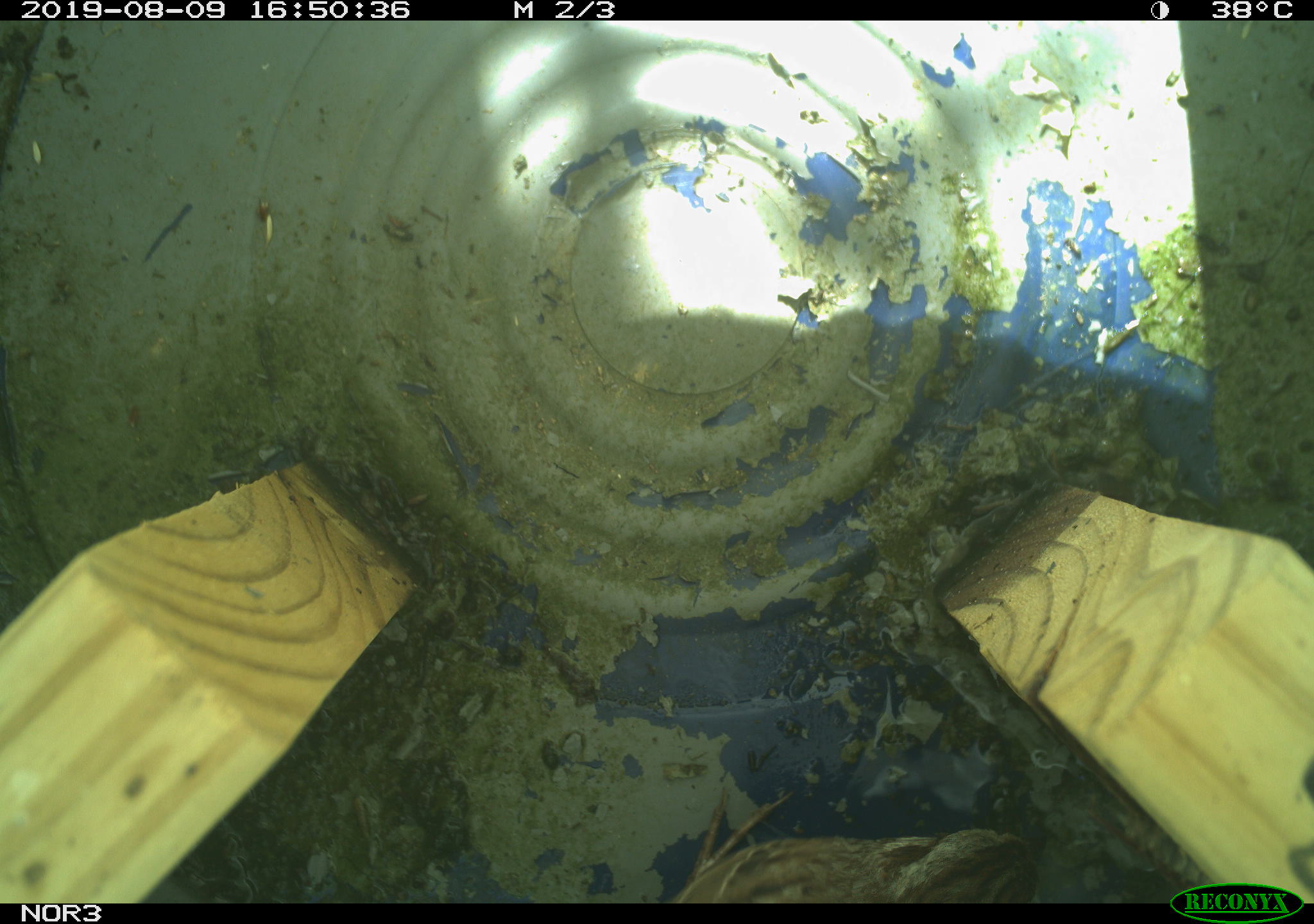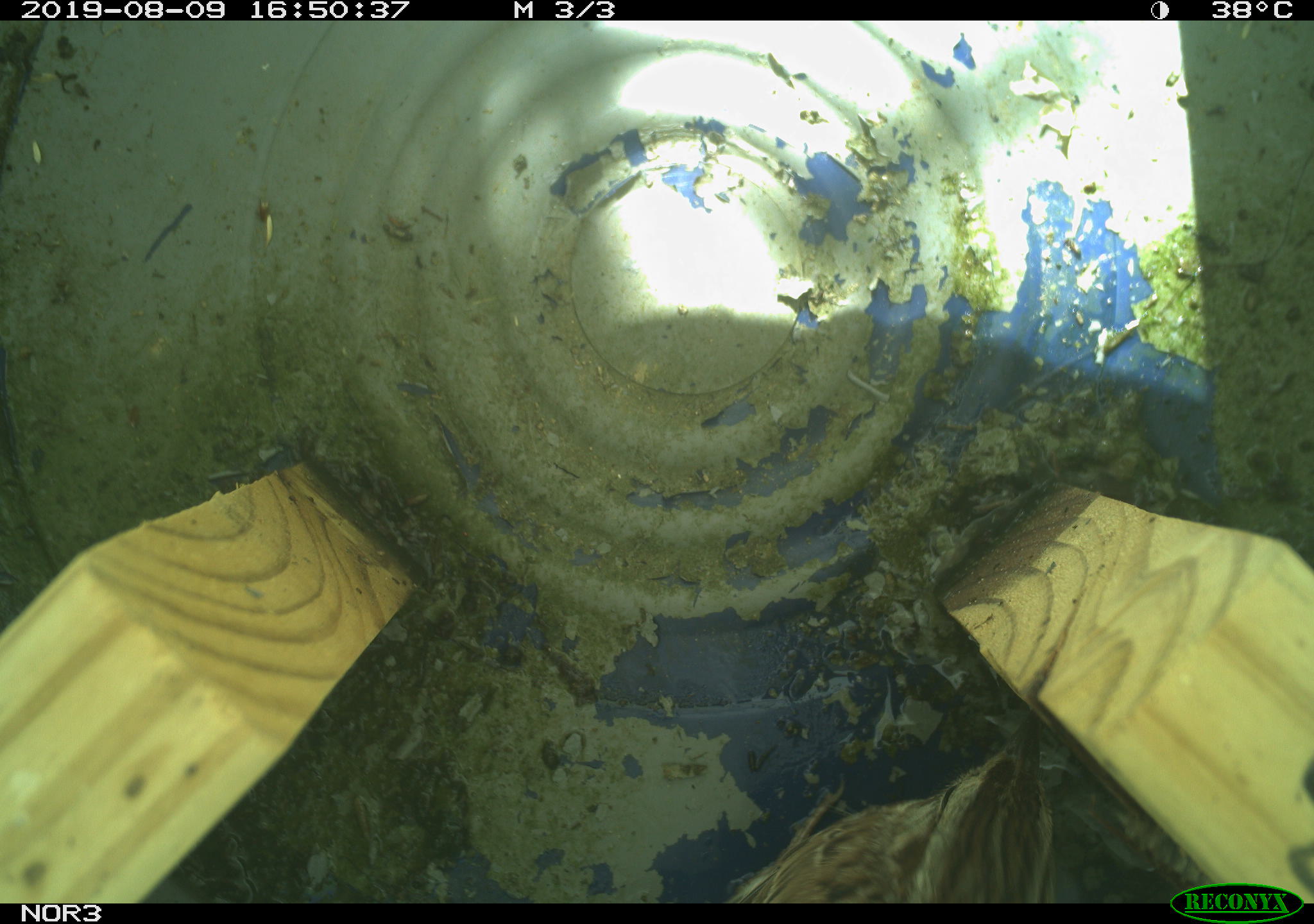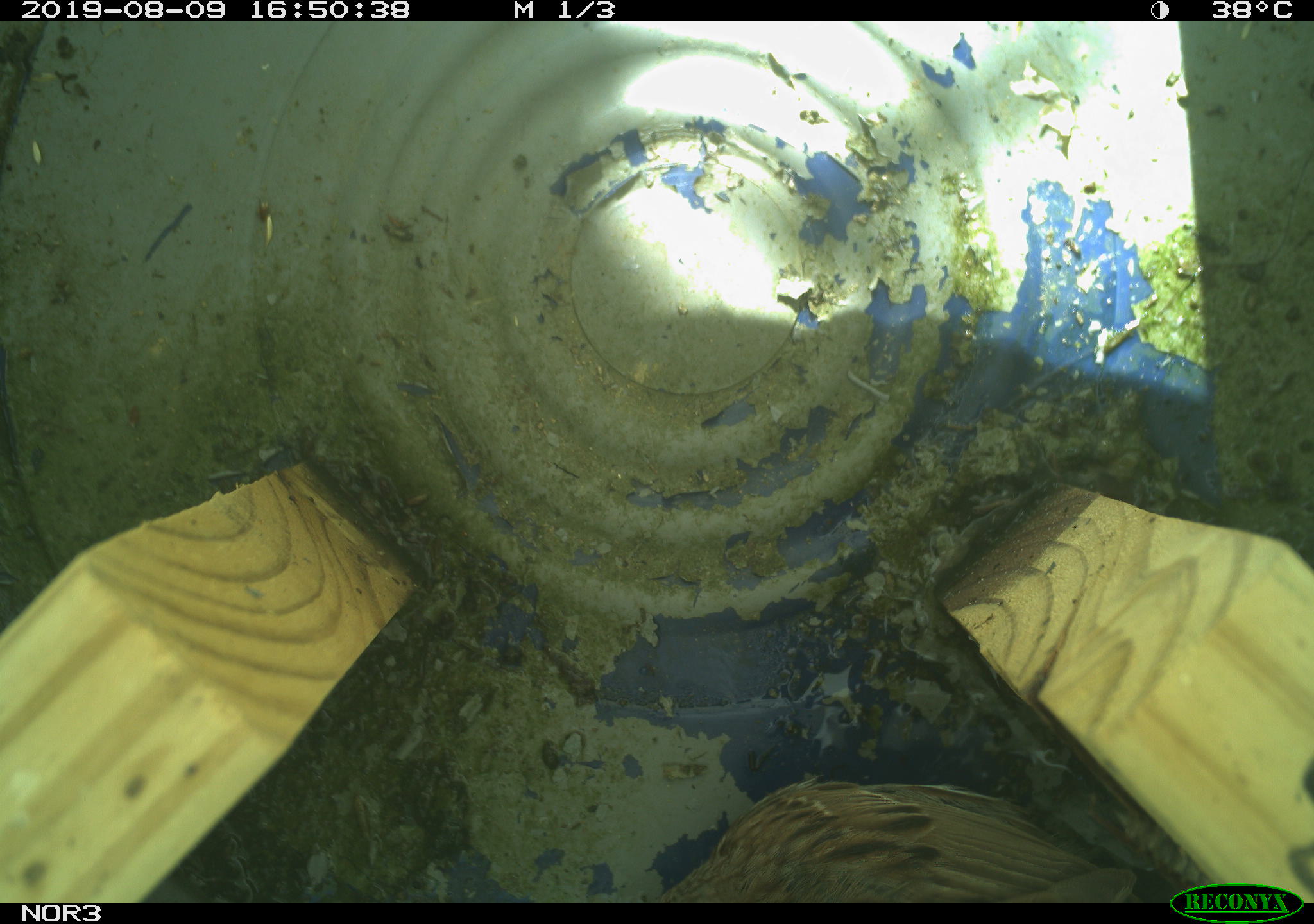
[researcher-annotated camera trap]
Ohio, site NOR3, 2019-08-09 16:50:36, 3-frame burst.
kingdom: Animalia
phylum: Chordata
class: Aves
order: Passeriformes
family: Passerellidae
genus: Melospiza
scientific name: Melospiza melodia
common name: song sparrow